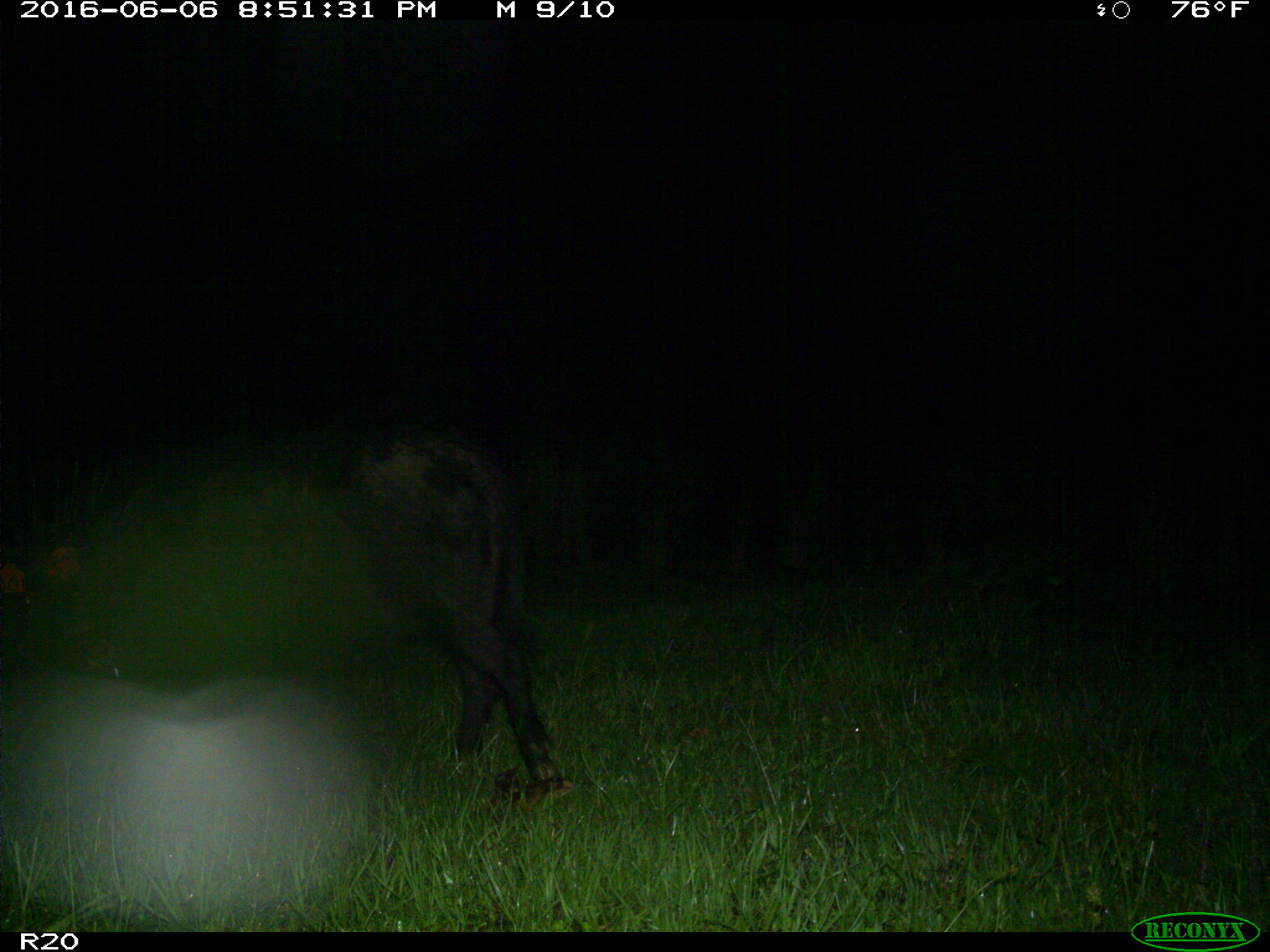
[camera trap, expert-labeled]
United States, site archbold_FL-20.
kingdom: Animalia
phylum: Chordata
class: Mammalia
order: Artiodactyla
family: Suidae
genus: Sus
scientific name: Sus scrofa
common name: wild boar